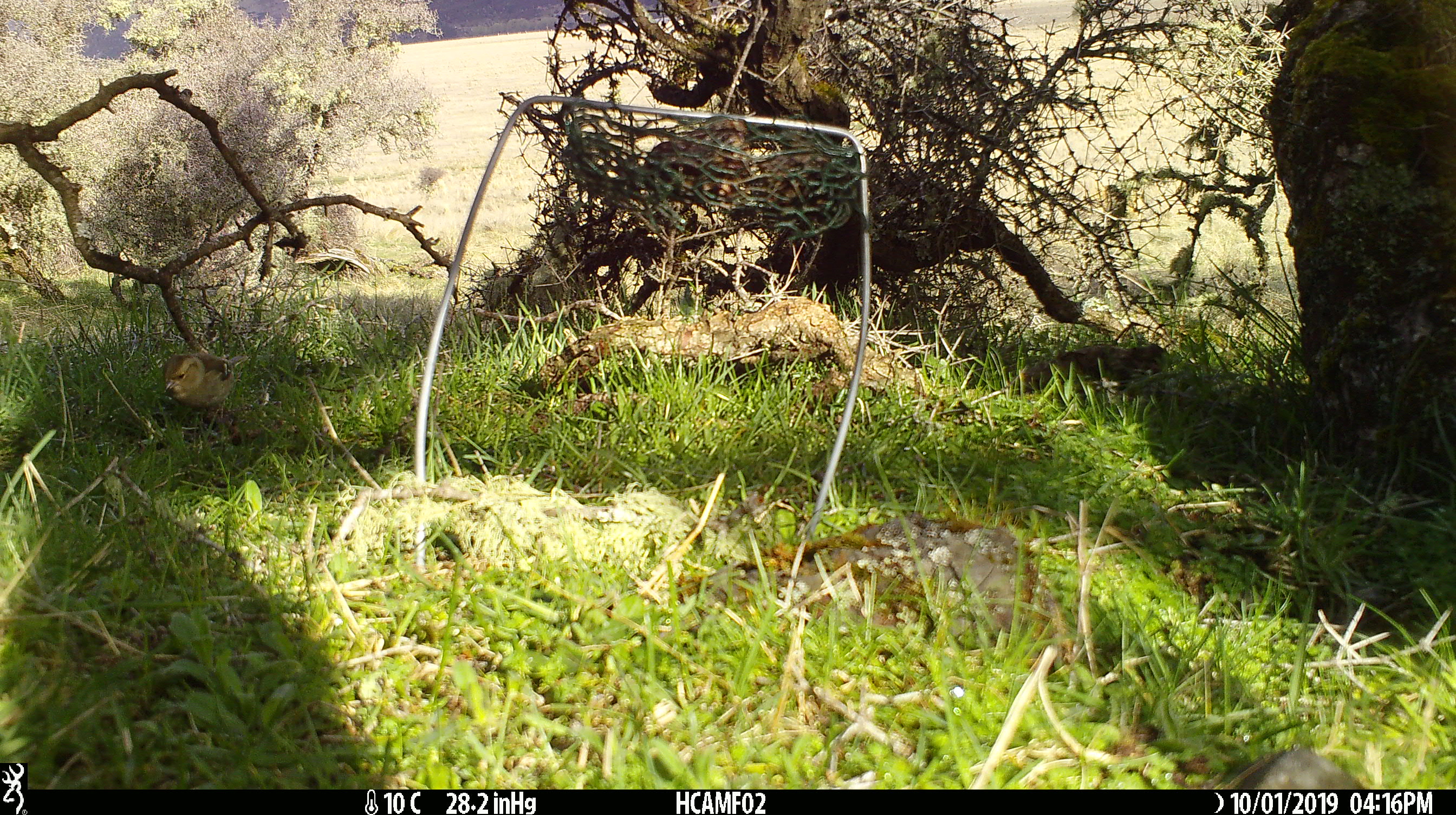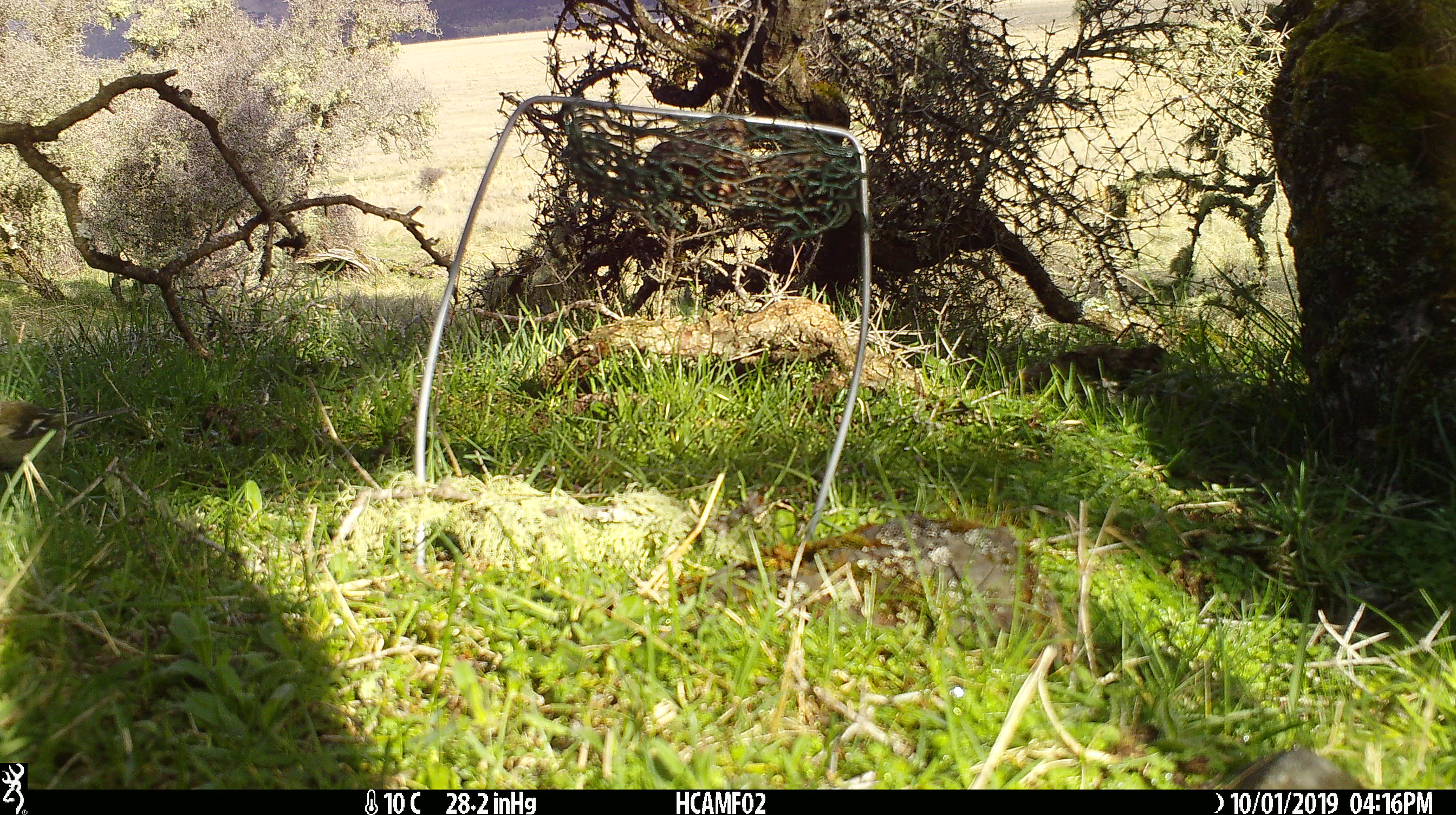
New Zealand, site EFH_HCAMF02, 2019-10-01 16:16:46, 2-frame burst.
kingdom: Animalia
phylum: Chordata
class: Aves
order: Passeriformes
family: Fringillidae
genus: Fringilla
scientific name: Fringilla coelebs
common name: common chaffinch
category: chaffinch